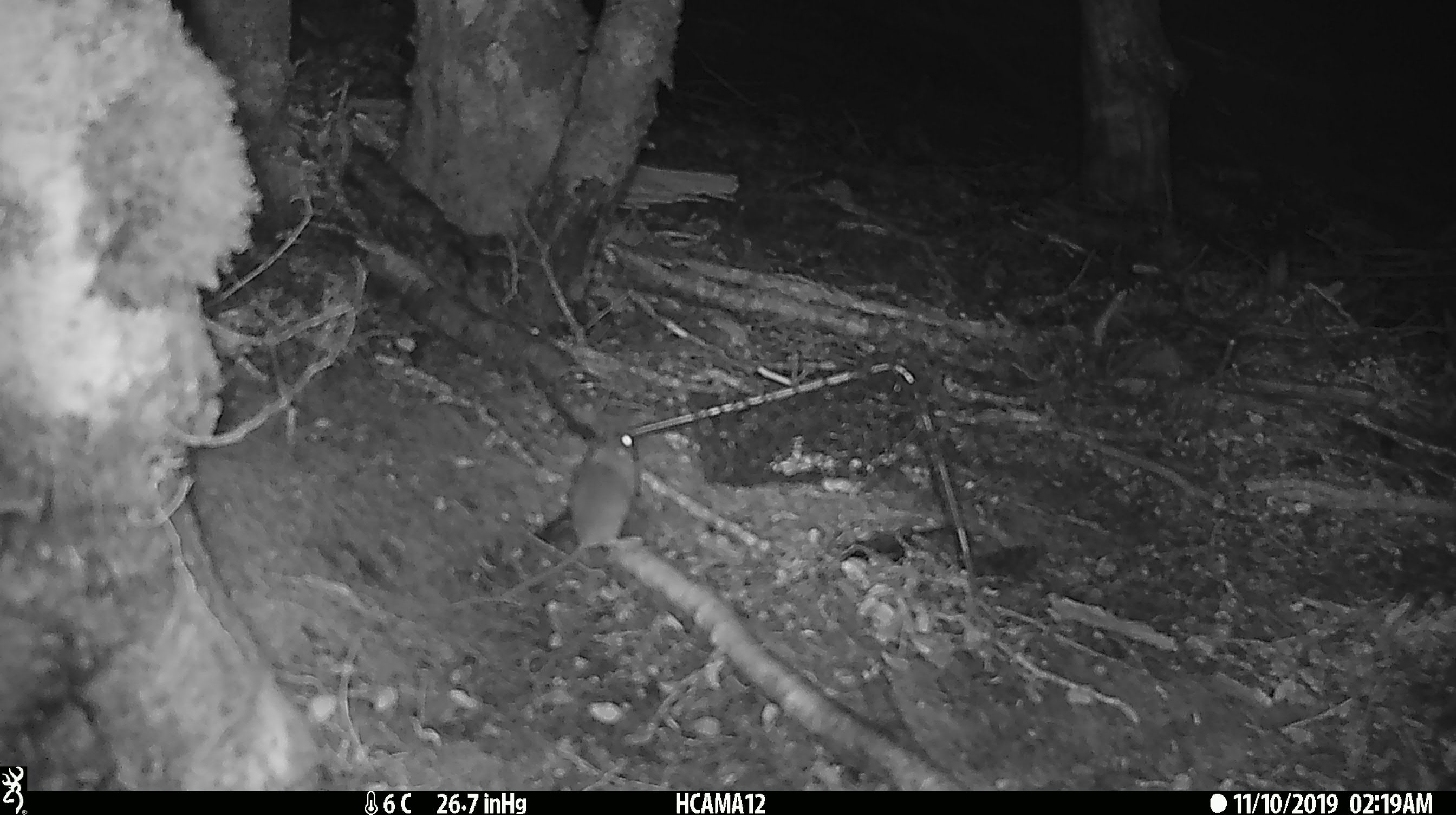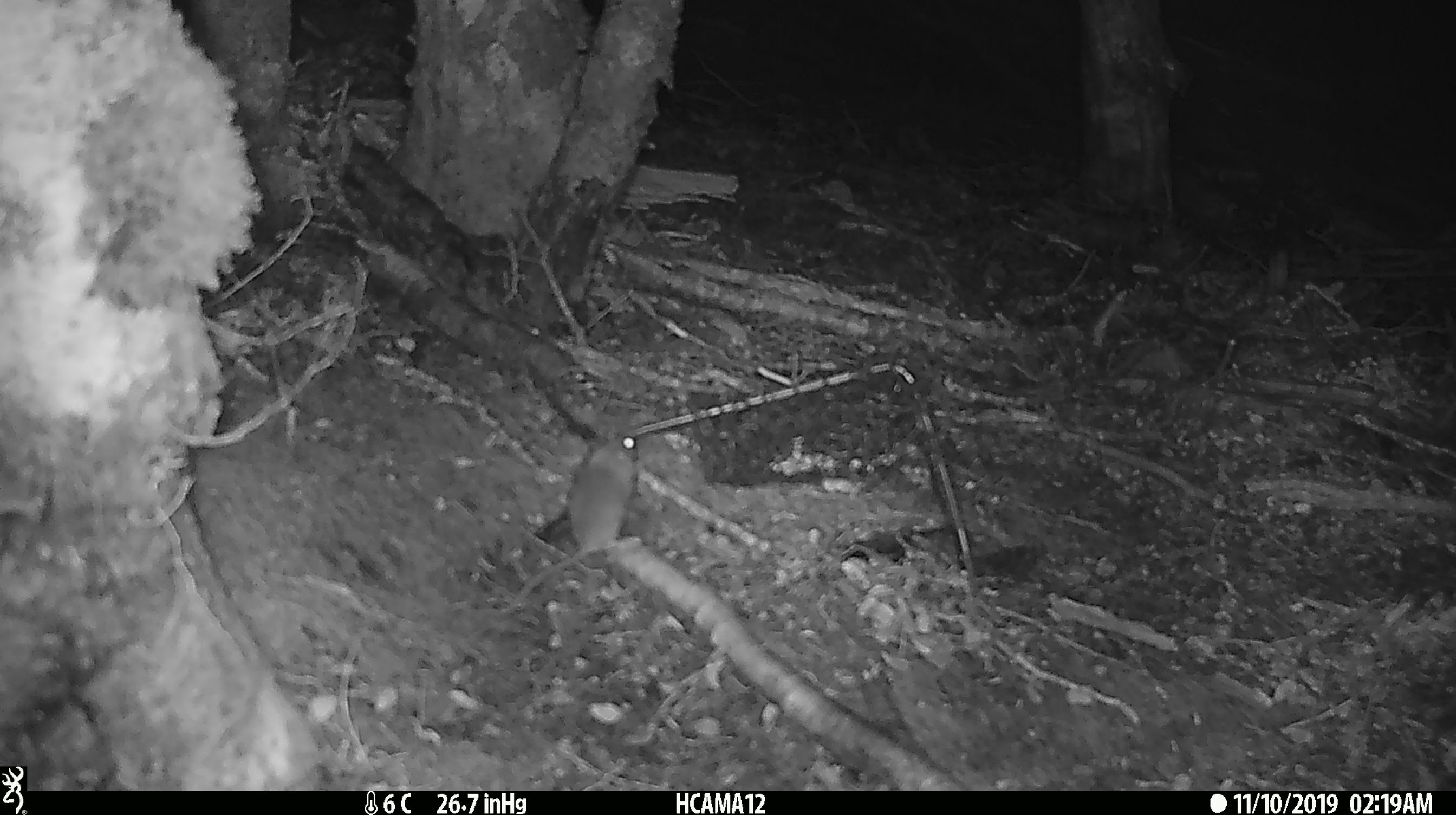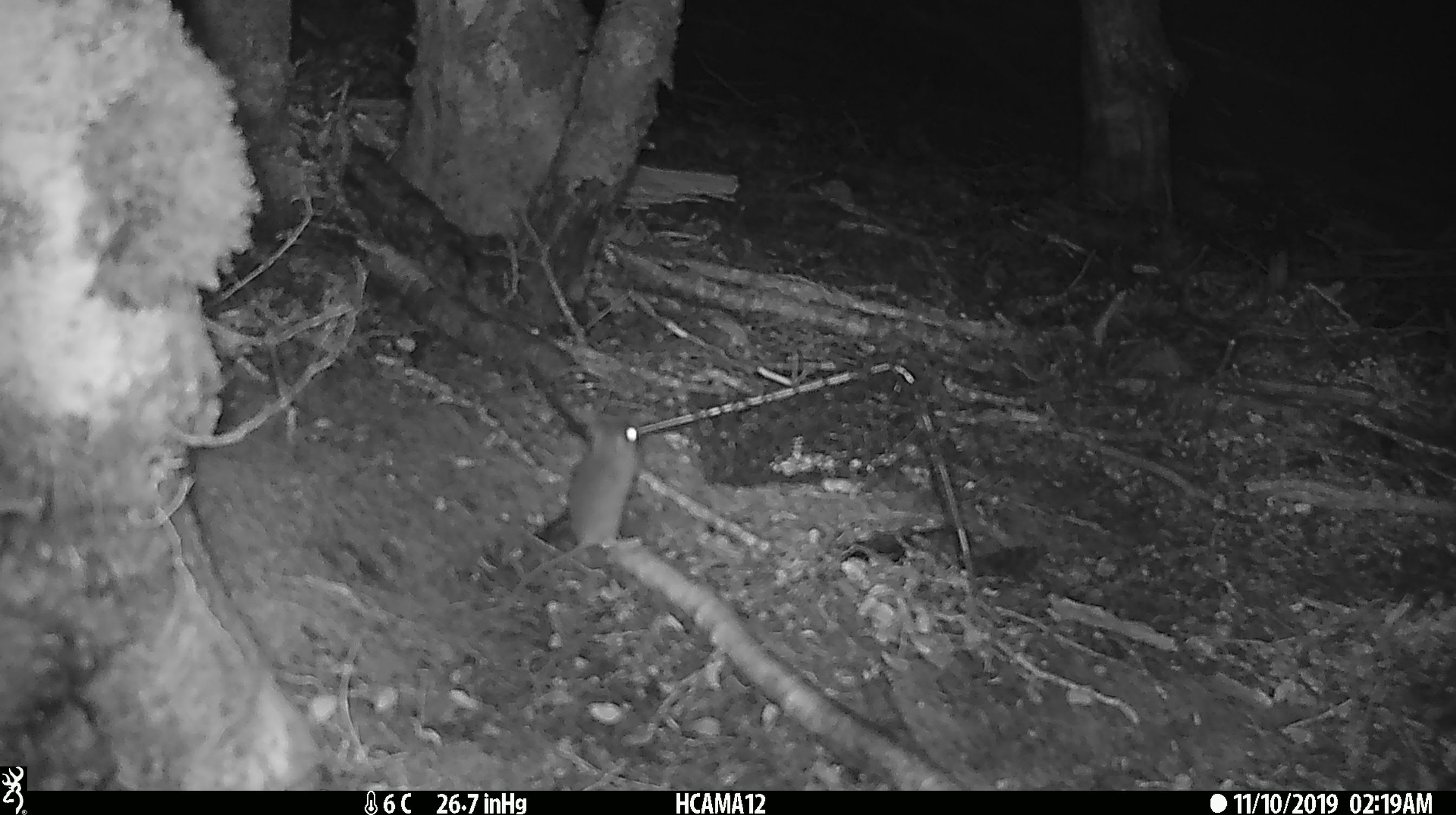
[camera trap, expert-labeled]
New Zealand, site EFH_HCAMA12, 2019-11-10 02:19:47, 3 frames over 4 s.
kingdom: Animalia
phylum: Chordata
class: Mammalia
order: Rodentia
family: Muridae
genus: Mus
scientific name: Mus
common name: mouse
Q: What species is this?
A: Mouse (Mus).